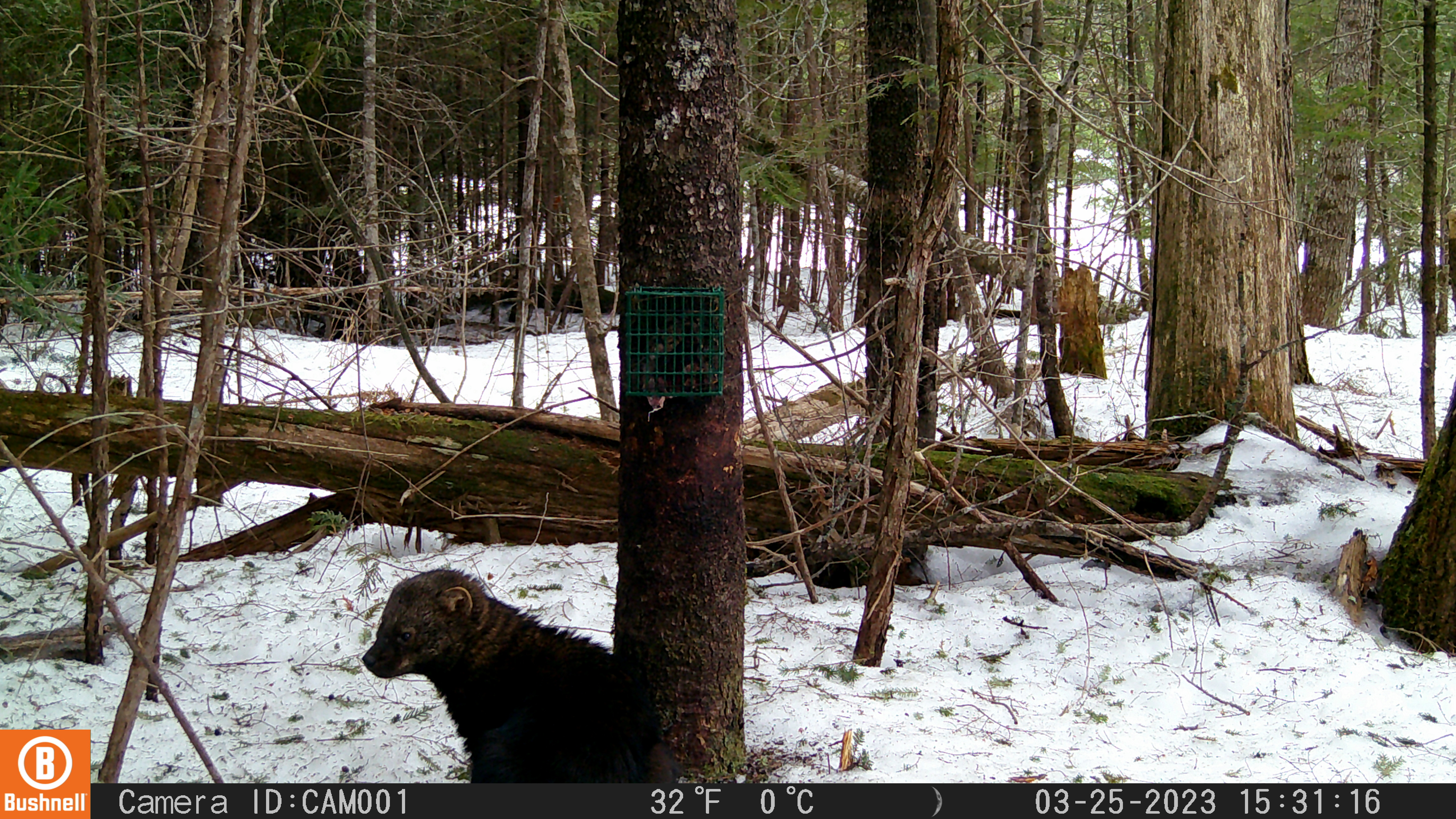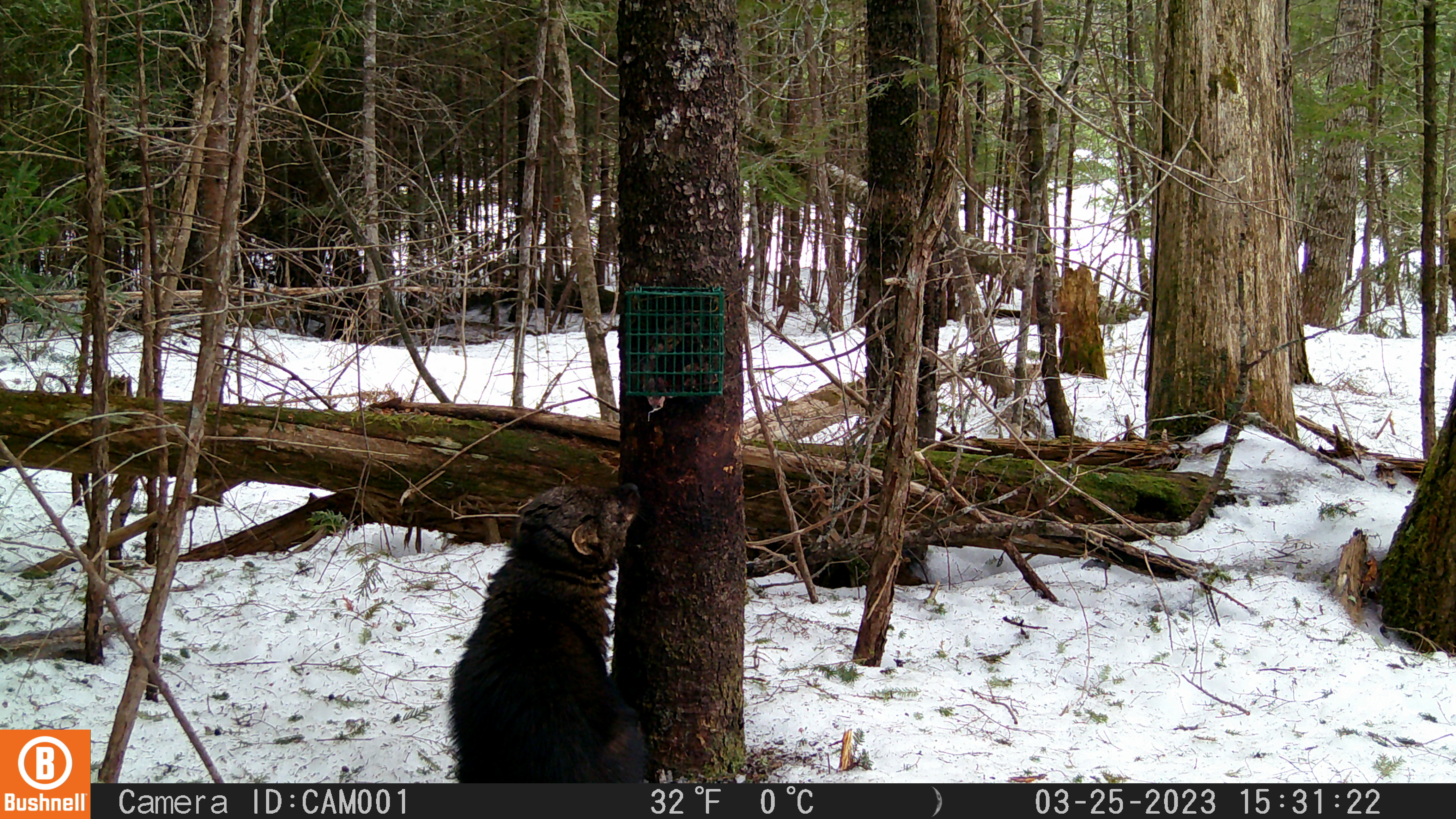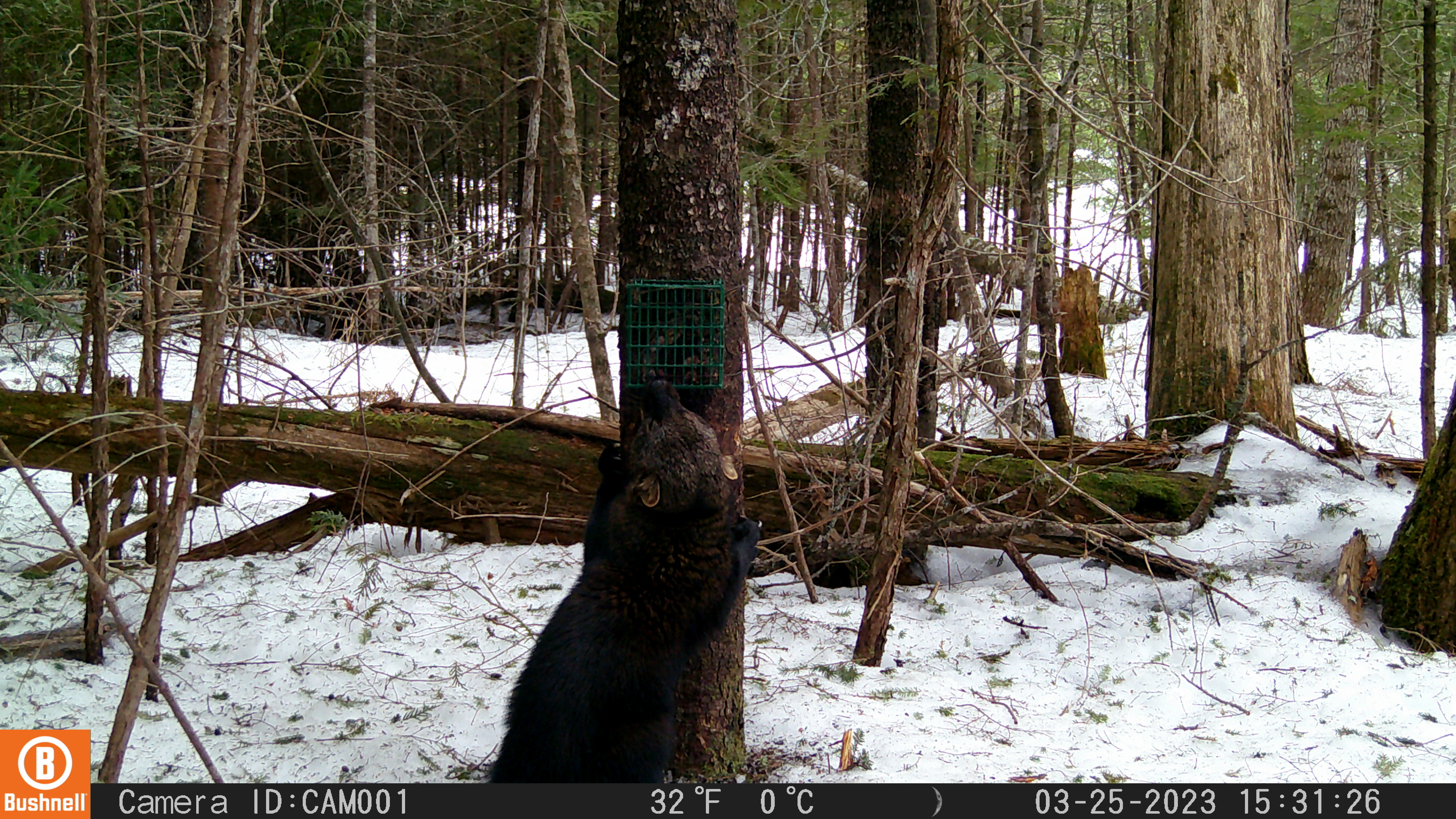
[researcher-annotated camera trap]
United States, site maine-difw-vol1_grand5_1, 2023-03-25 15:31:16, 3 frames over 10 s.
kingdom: Animalia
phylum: Chordata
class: Mammalia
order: Carnivora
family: Mustelidae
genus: Pekania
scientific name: Pekania pennanti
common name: fisher